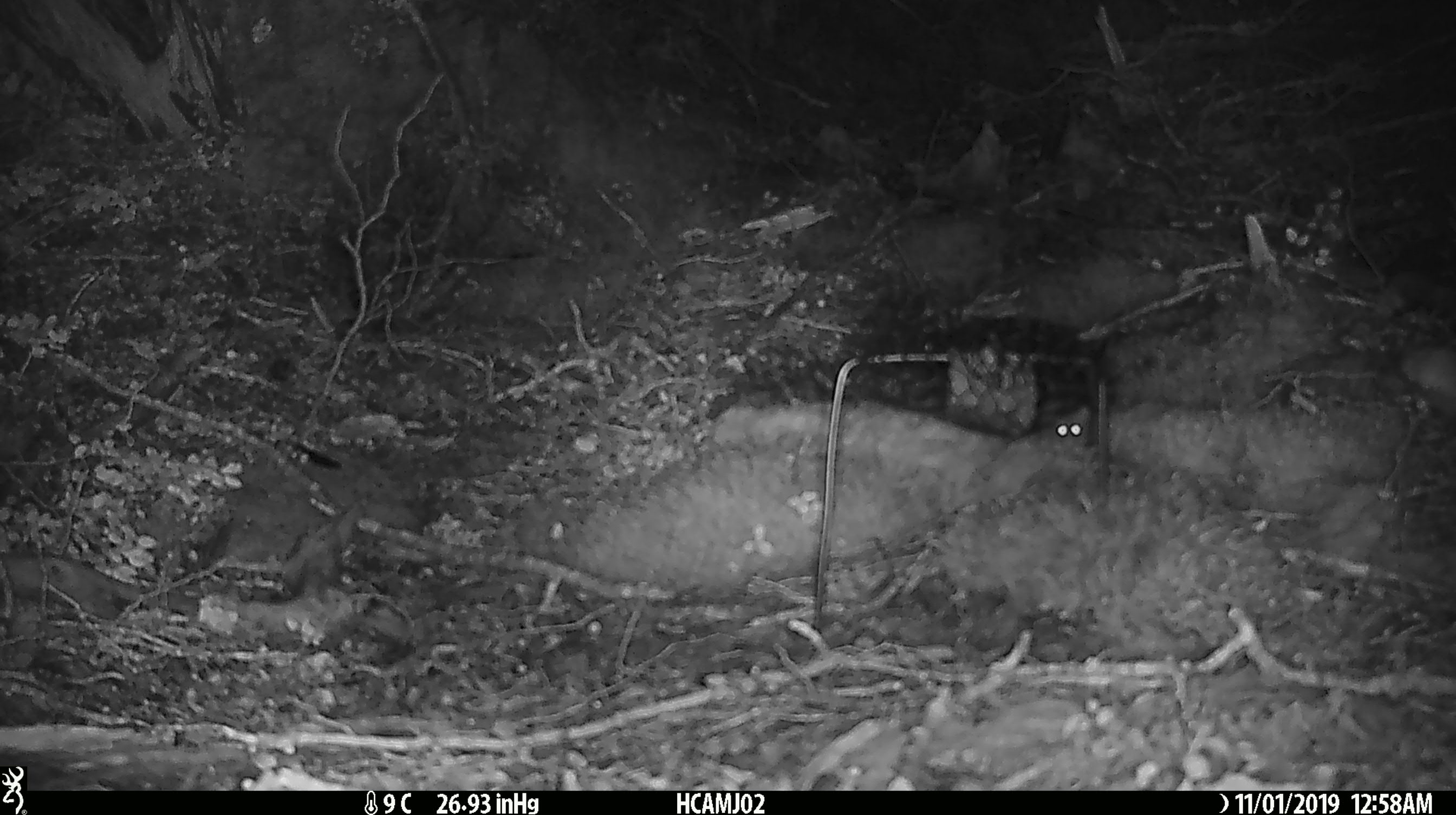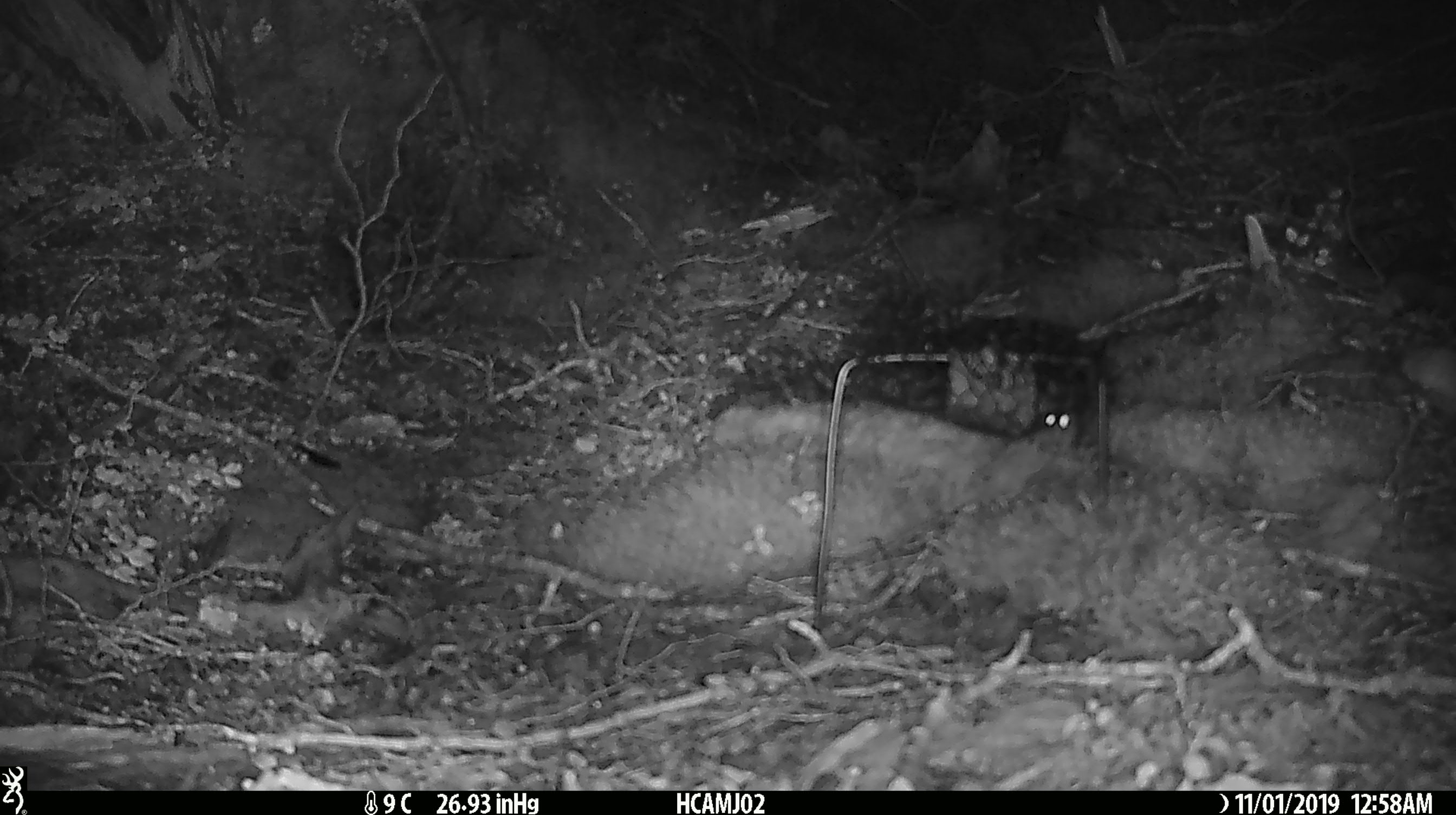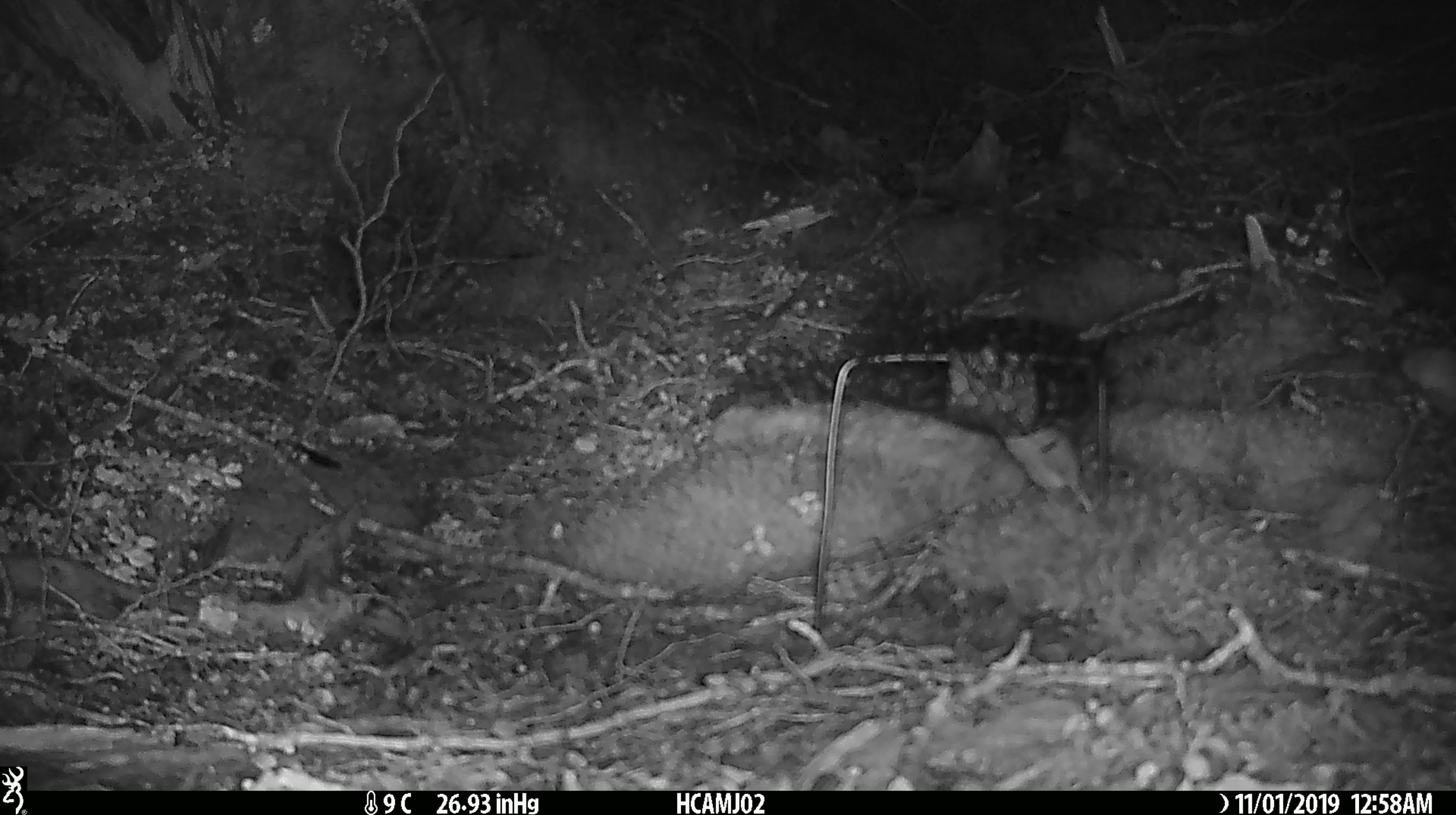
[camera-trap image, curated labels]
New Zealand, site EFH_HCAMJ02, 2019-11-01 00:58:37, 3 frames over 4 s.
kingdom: Animalia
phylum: Chordata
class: Mammalia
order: Rodentia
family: Muridae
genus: Mus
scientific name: Mus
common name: mouse